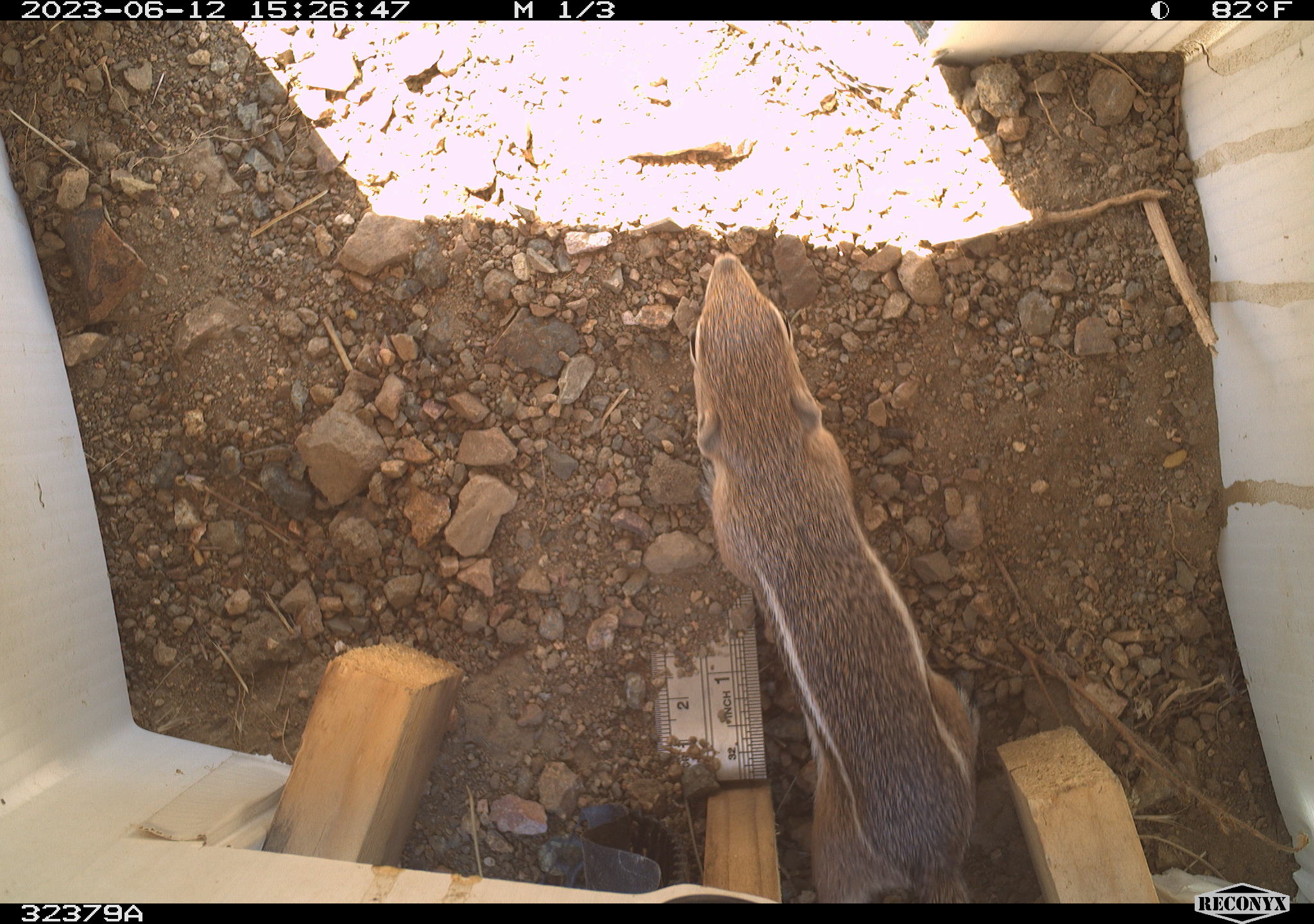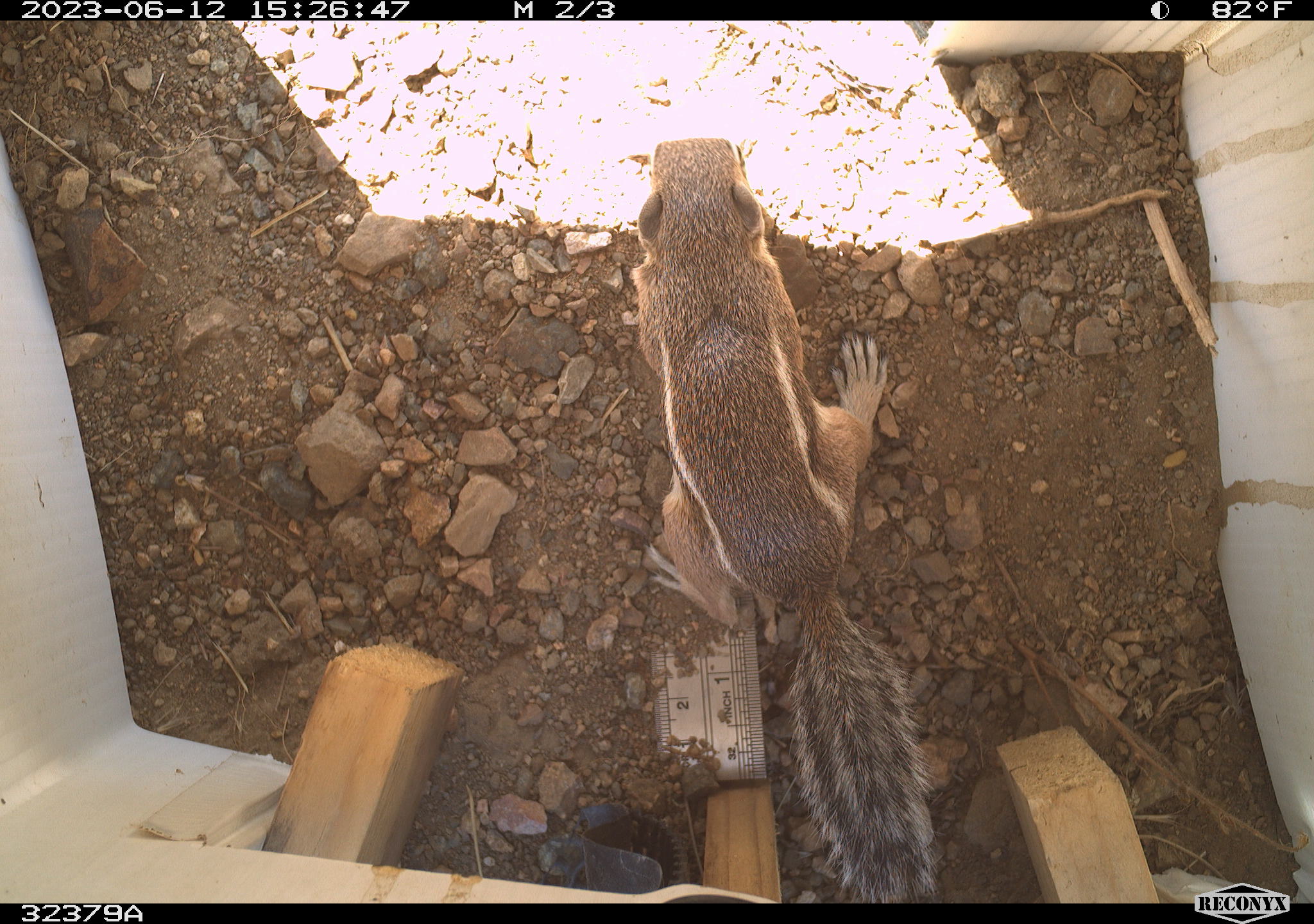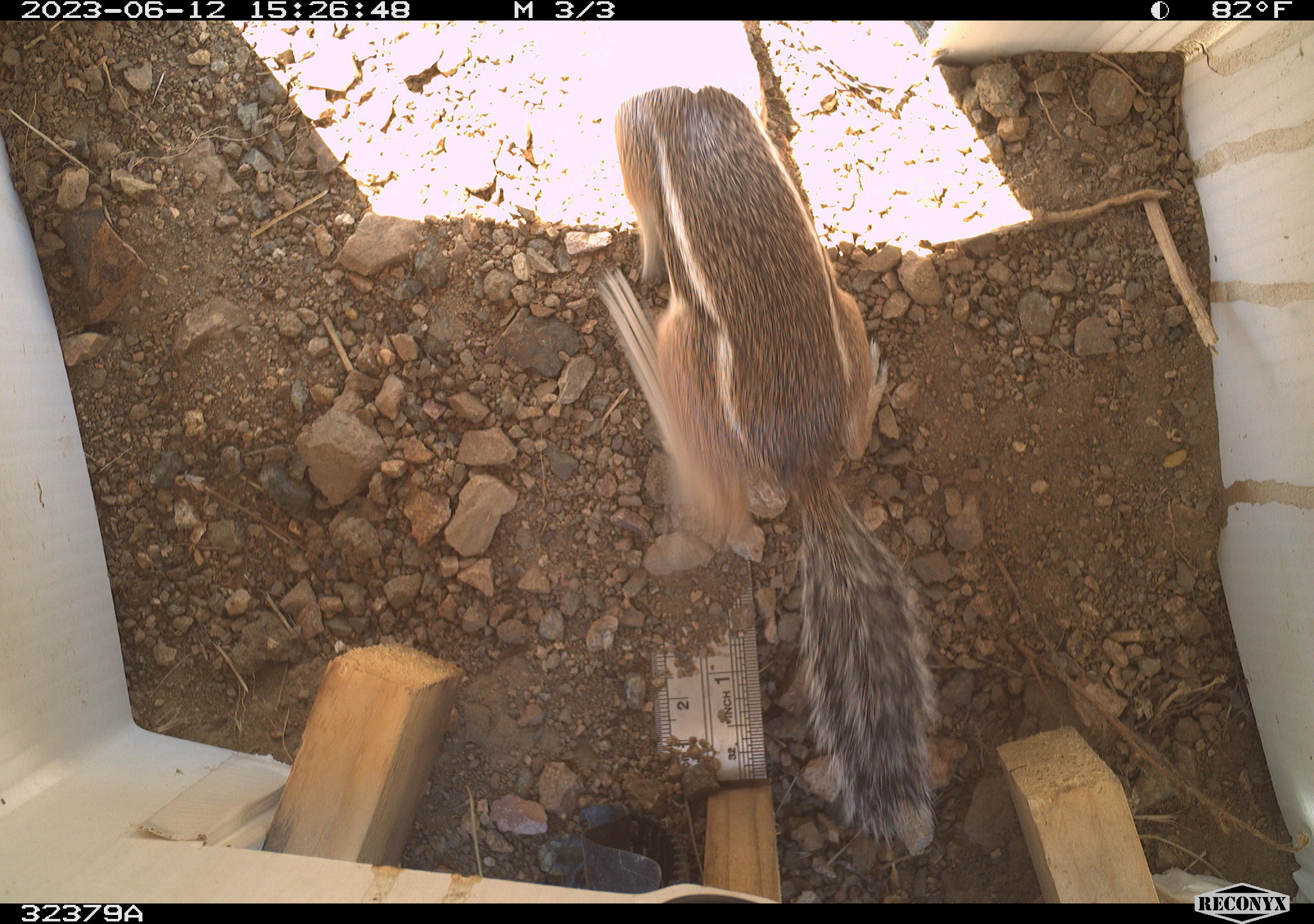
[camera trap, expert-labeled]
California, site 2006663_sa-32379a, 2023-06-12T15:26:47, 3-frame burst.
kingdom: Animalia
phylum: Chordata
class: Mammalia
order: Rodentia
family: Sciuridae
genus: Ammospermophilus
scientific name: Ammospermophilus leucurus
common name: white-tailed antelope squirrel